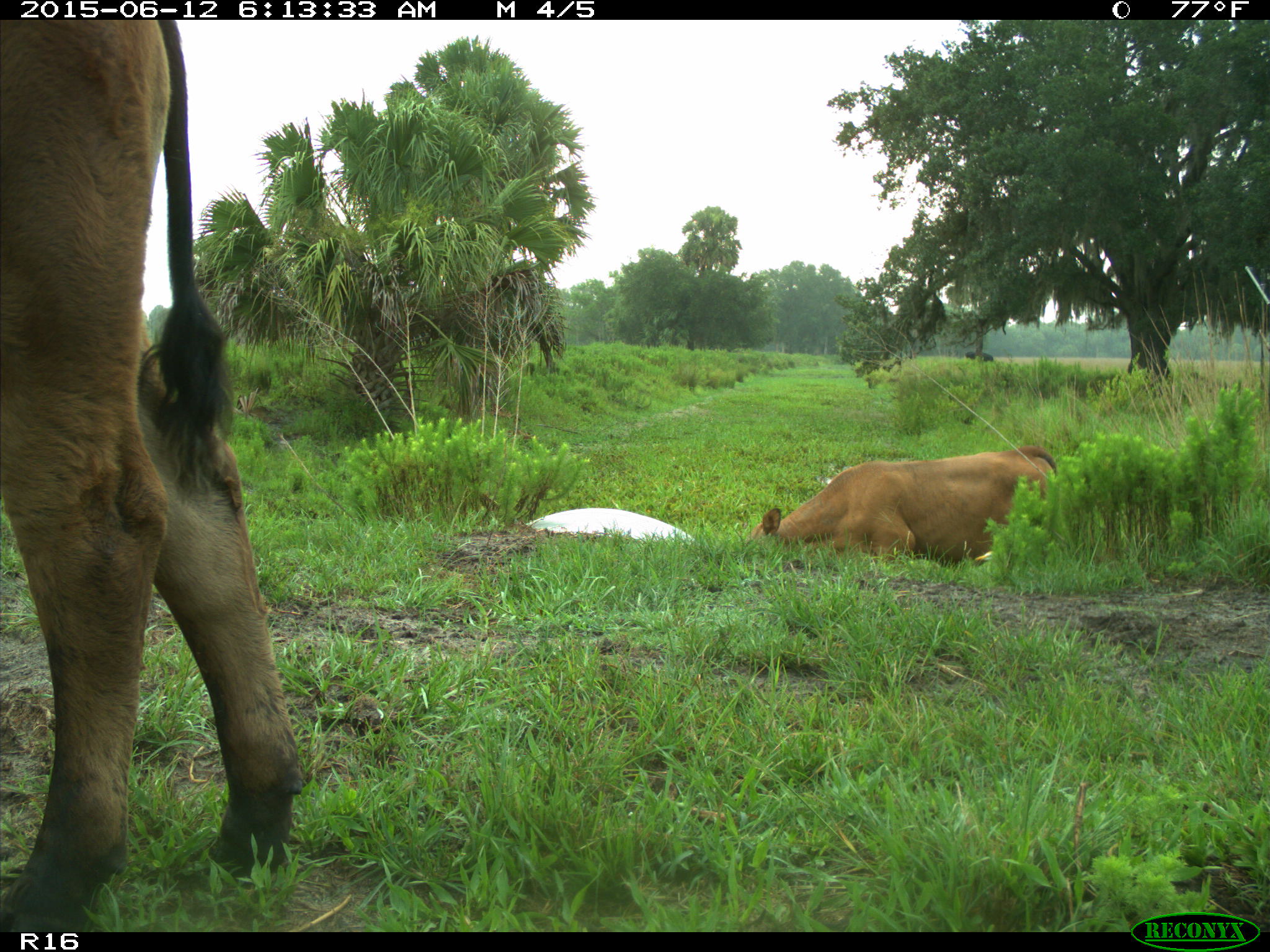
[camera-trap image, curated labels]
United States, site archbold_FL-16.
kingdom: Animalia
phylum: Chordata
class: Mammalia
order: Artiodactyla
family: Bovidae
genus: Bos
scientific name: Bos taurus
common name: domestic cow